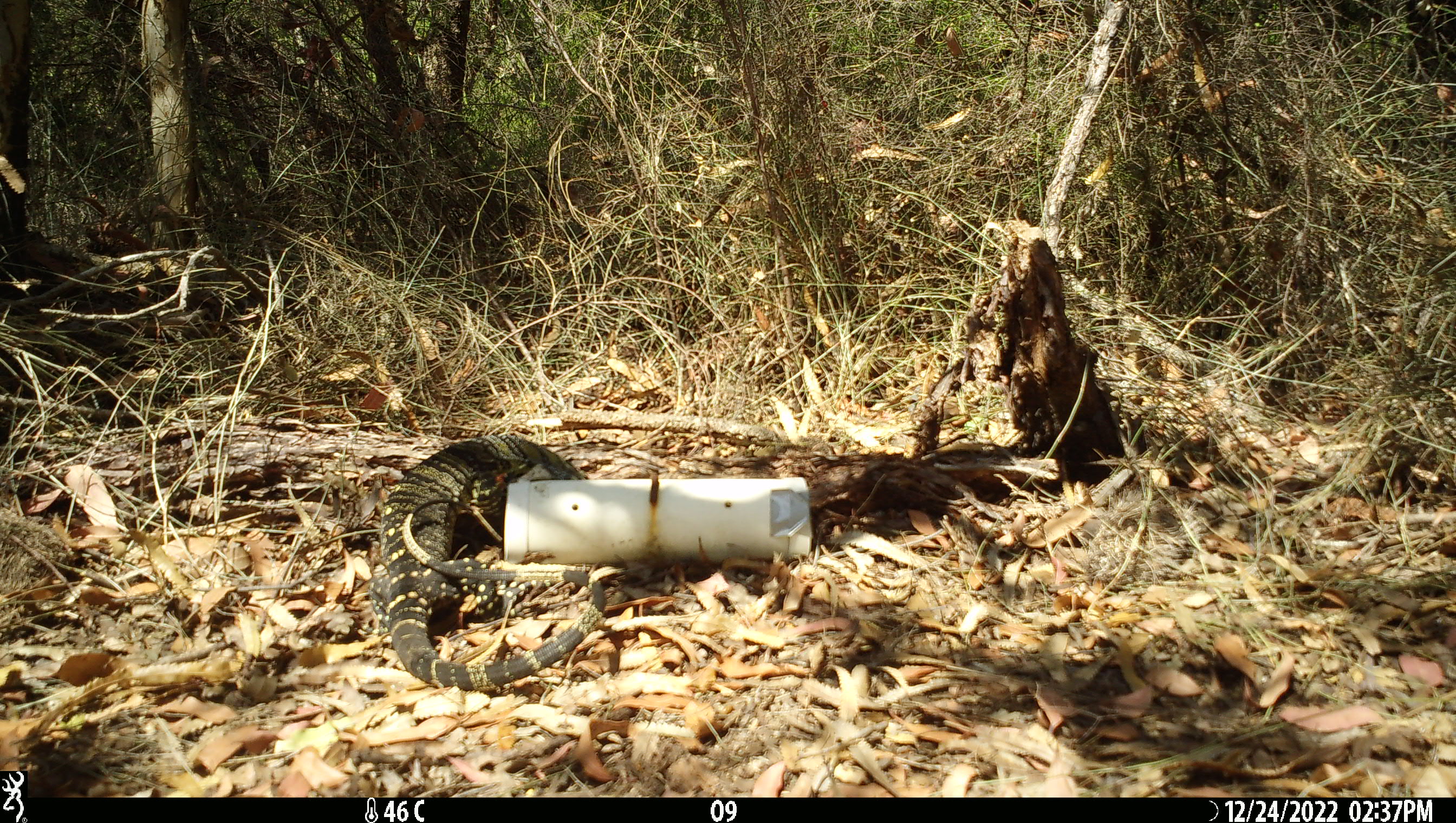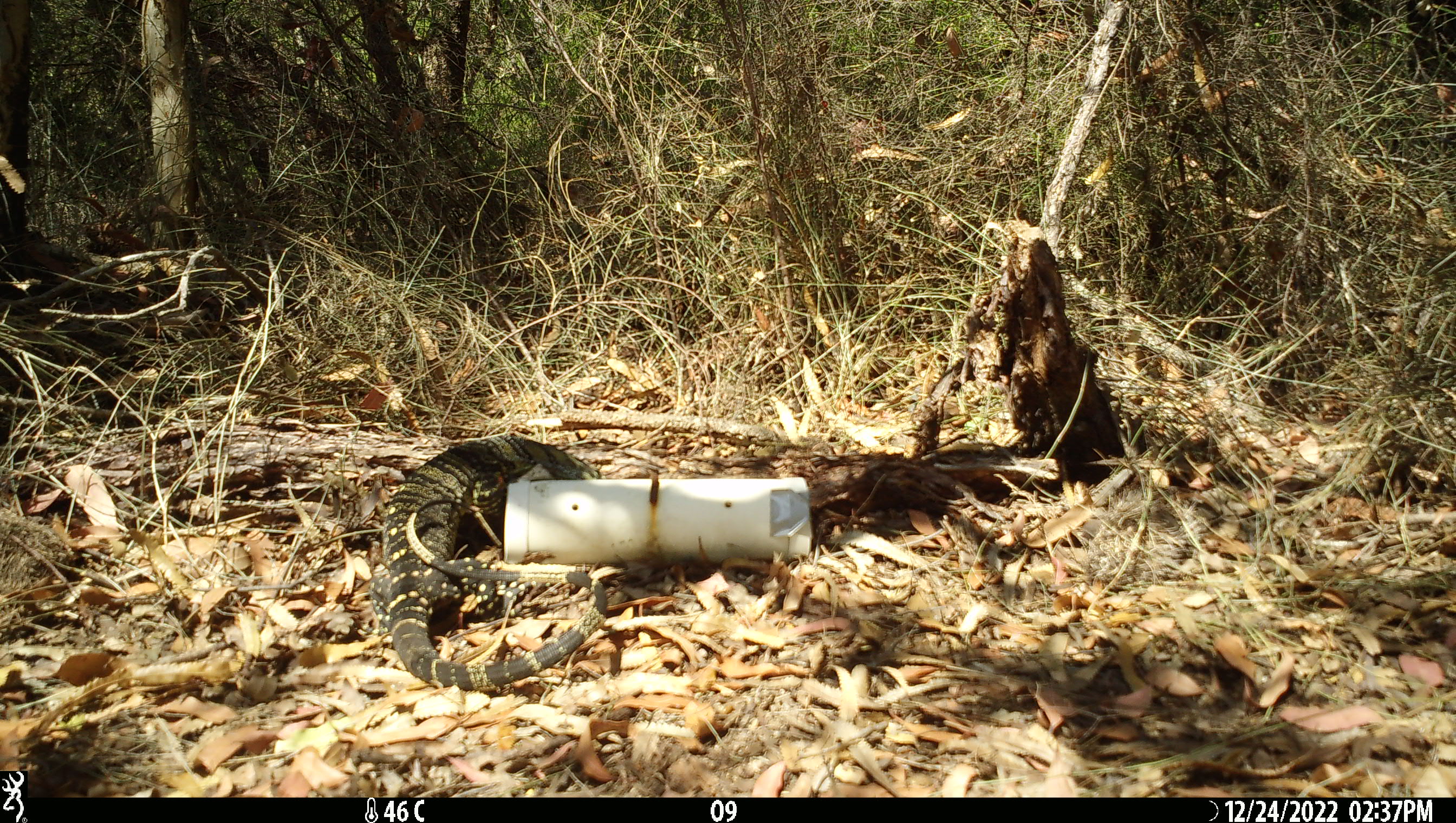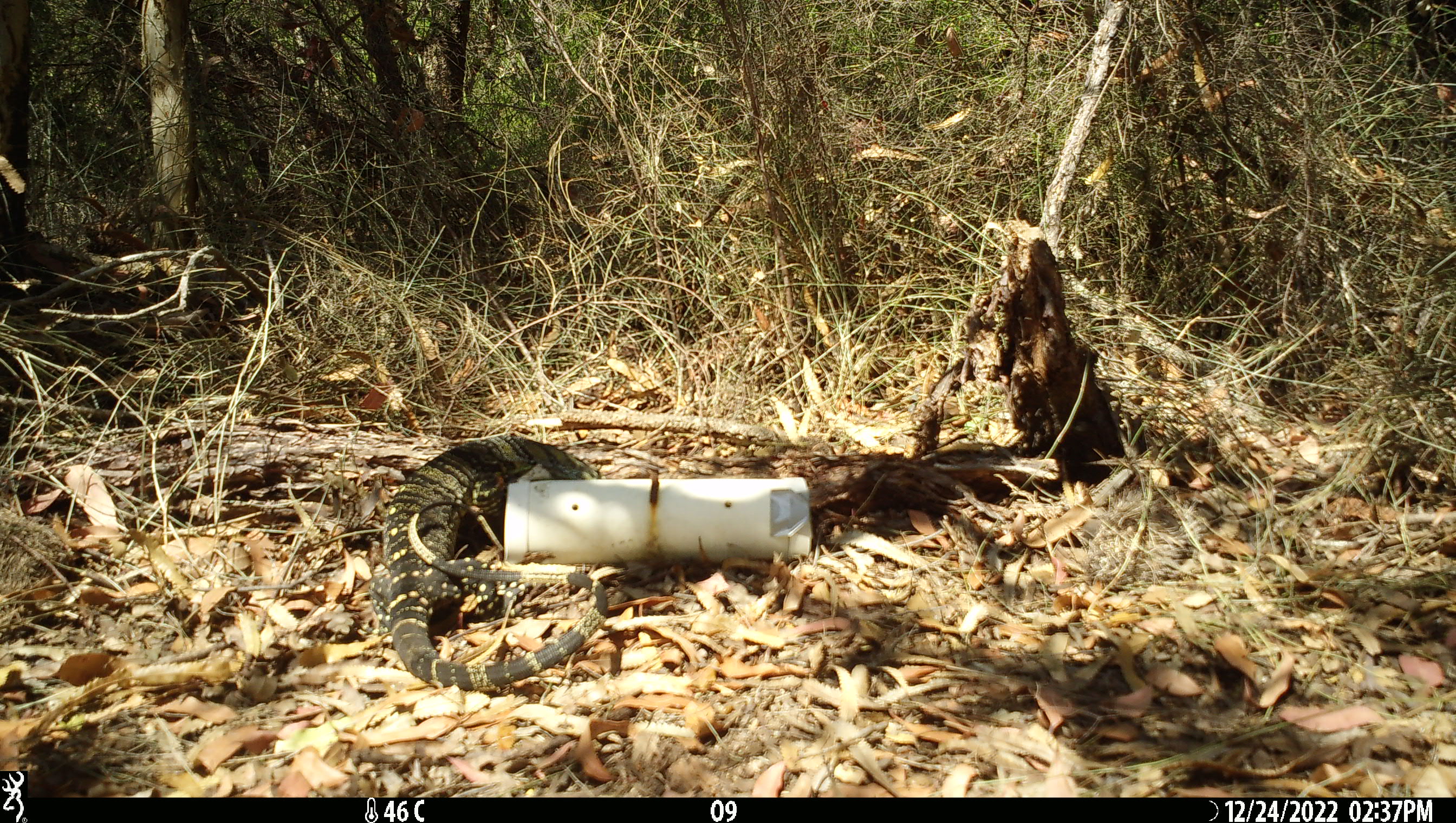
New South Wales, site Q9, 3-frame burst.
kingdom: Animalia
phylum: Chordata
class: Reptilia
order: Squamata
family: Varanidae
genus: Varanus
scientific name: Varanus varius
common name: lace monitor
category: goanna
Goanna (lace monitor) (Varanus varius).